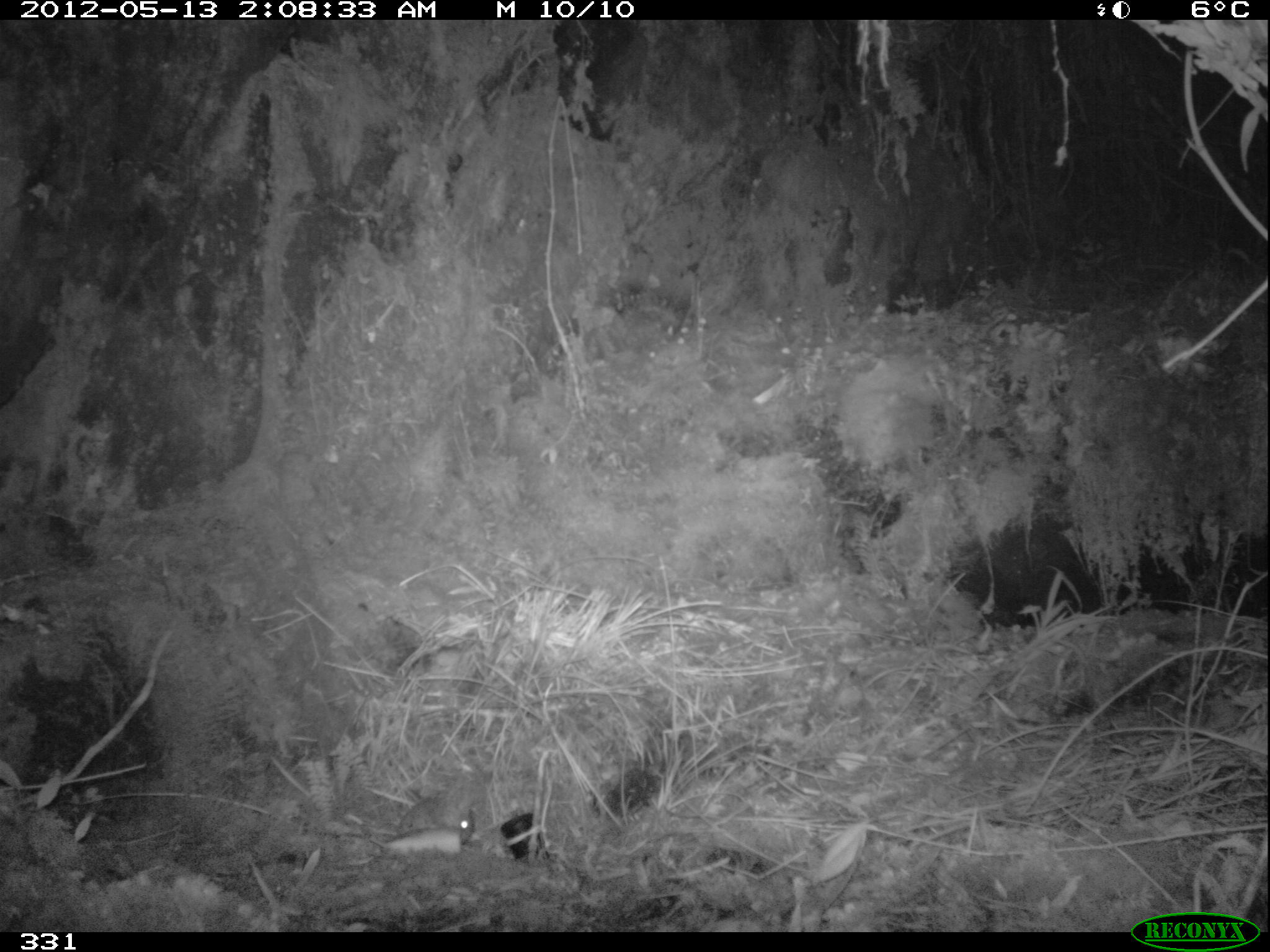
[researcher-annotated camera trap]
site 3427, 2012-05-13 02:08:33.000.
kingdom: Animalia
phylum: Chordata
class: Mammalia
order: Rodentia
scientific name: Rodentia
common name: rodents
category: unknown rodent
Unknown rodent (rodents) (Rodentia).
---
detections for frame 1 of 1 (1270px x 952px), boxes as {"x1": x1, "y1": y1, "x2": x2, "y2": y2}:
unknown rodent: {"x1": 344, "y1": 795, "x2": 474, "y2": 856}